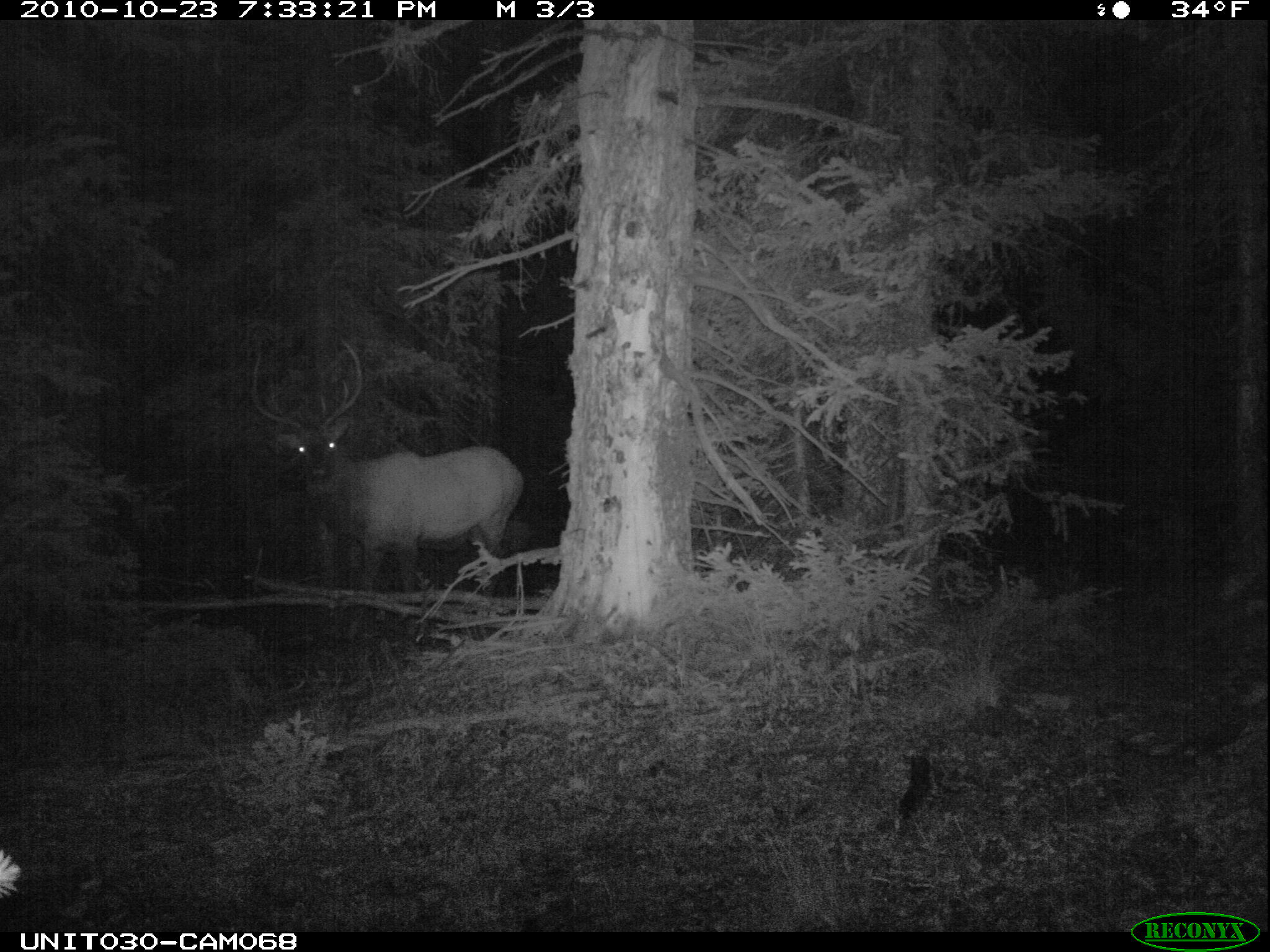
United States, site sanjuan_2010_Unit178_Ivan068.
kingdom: Animalia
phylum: Chordata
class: Mammalia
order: Artiodactyla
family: Cervidae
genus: Cervus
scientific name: Cervus elaphus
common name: red deer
Cervus elaphus (red deer).